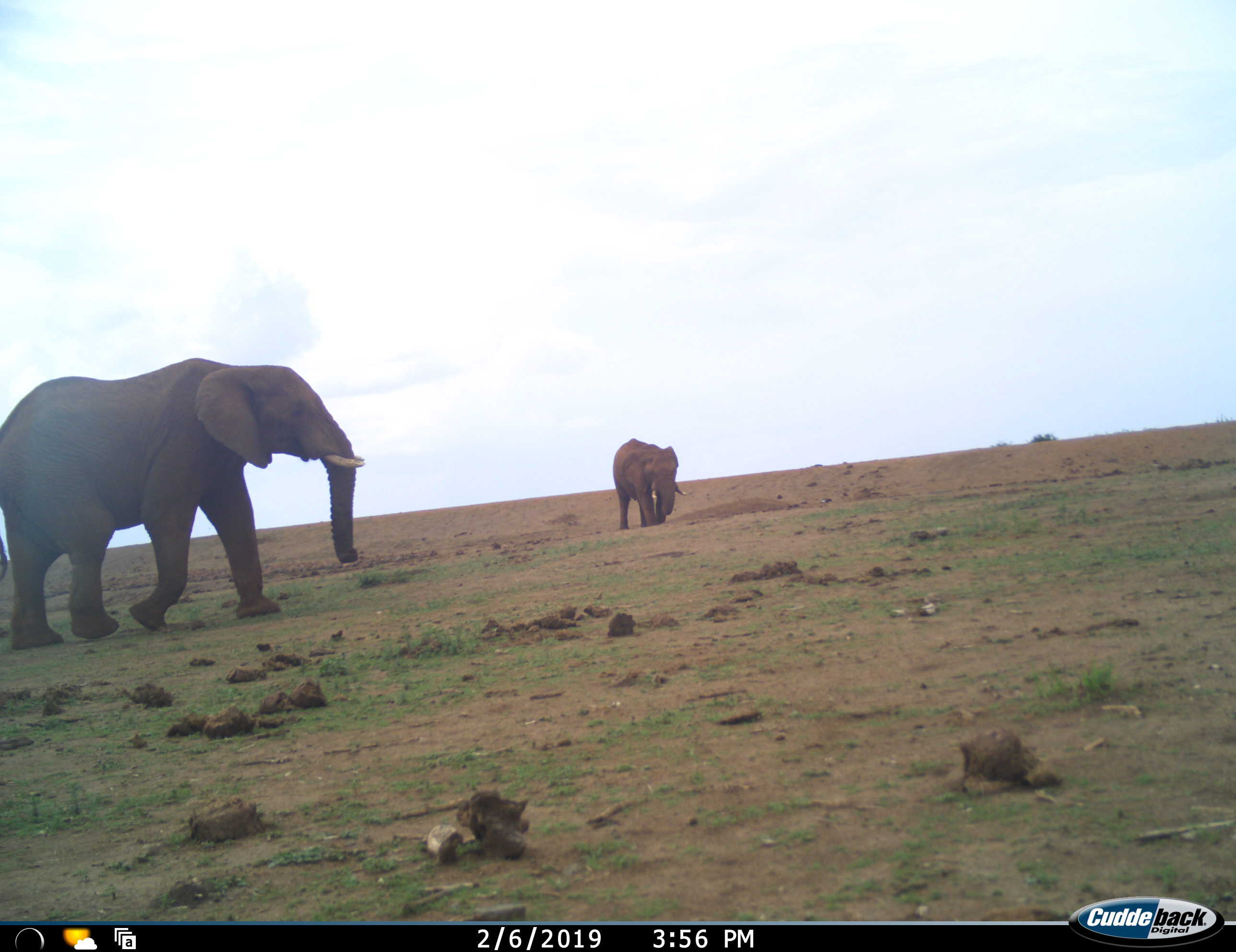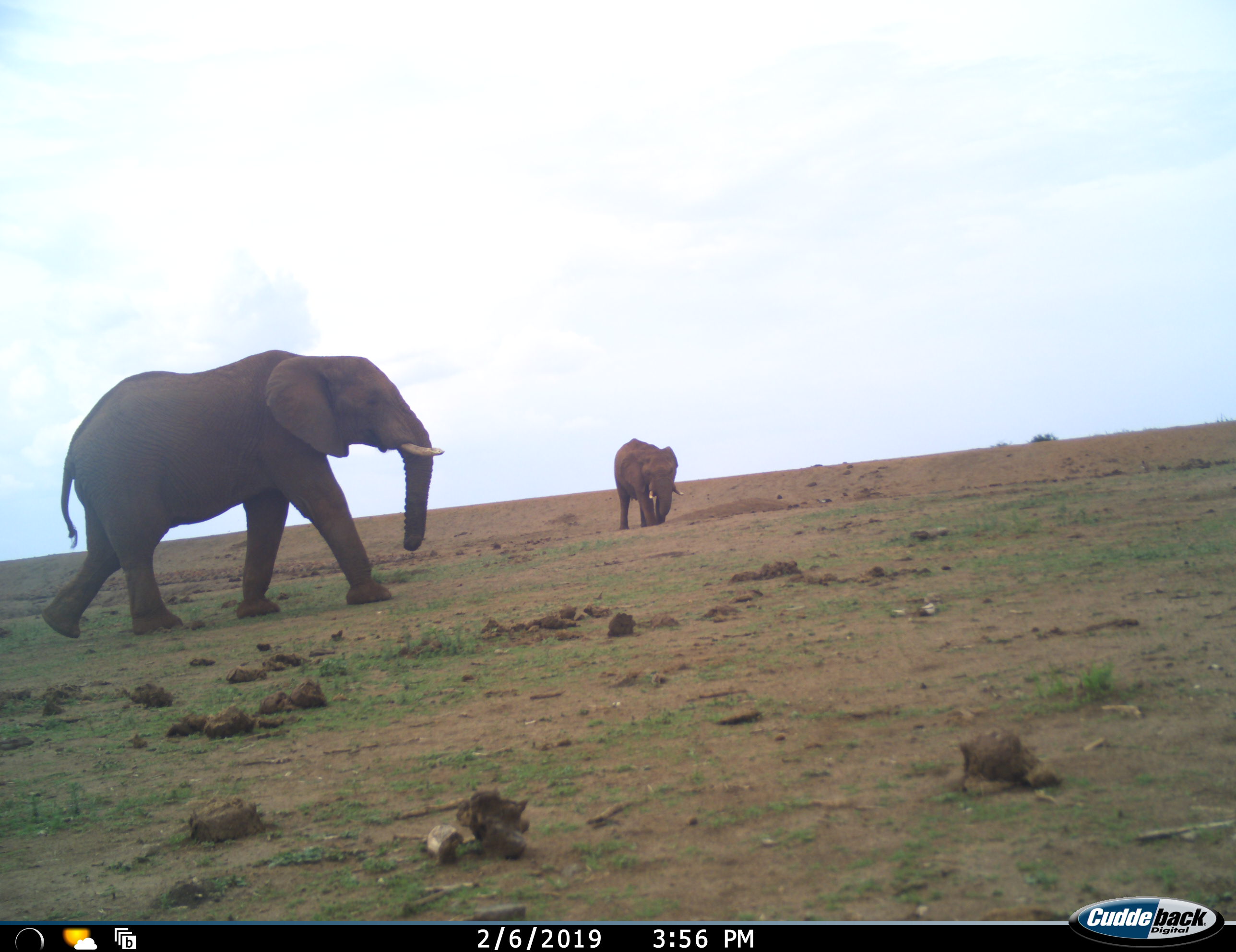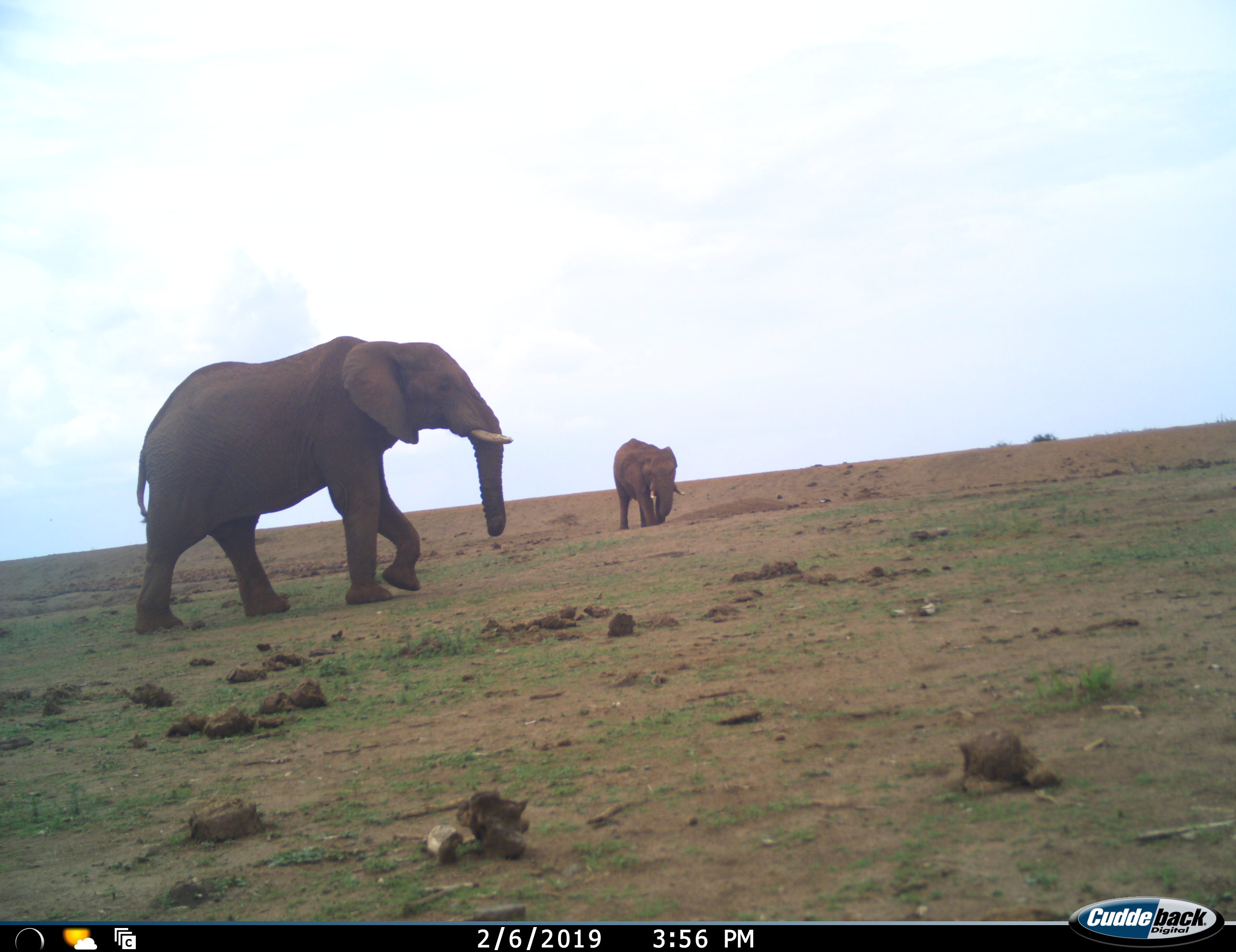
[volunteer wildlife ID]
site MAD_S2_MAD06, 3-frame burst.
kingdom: Animalia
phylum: Chordata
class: Mammalia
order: Proboscidea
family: Elephantidae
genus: Loxodonta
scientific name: Loxodonta africana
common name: african bush elephant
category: elephant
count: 2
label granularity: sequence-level